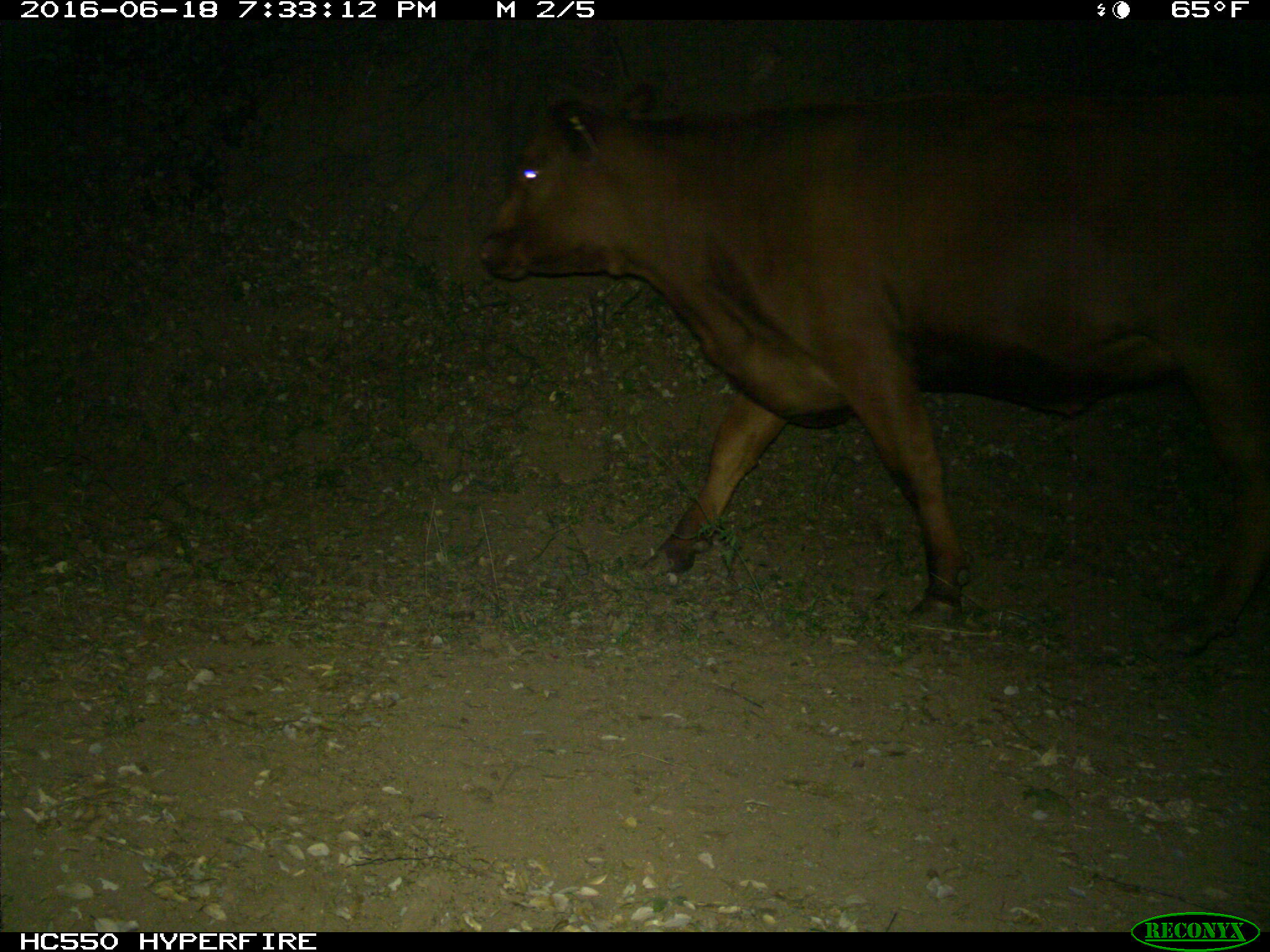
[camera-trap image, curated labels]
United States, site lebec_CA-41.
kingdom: Animalia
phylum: Chordata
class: Mammalia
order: Artiodactyla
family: Bovidae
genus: Bos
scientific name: Bos taurus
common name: domestic cow